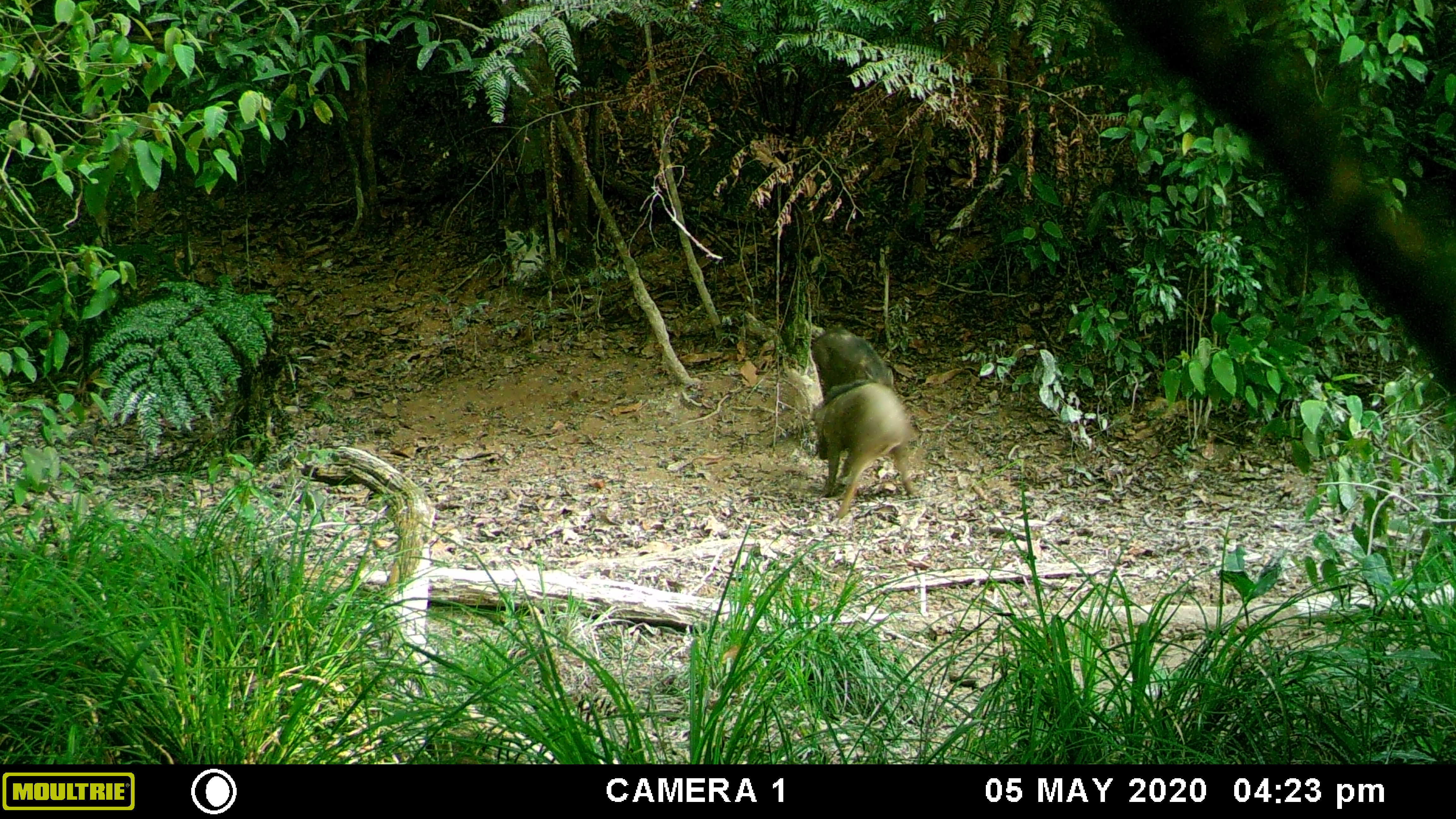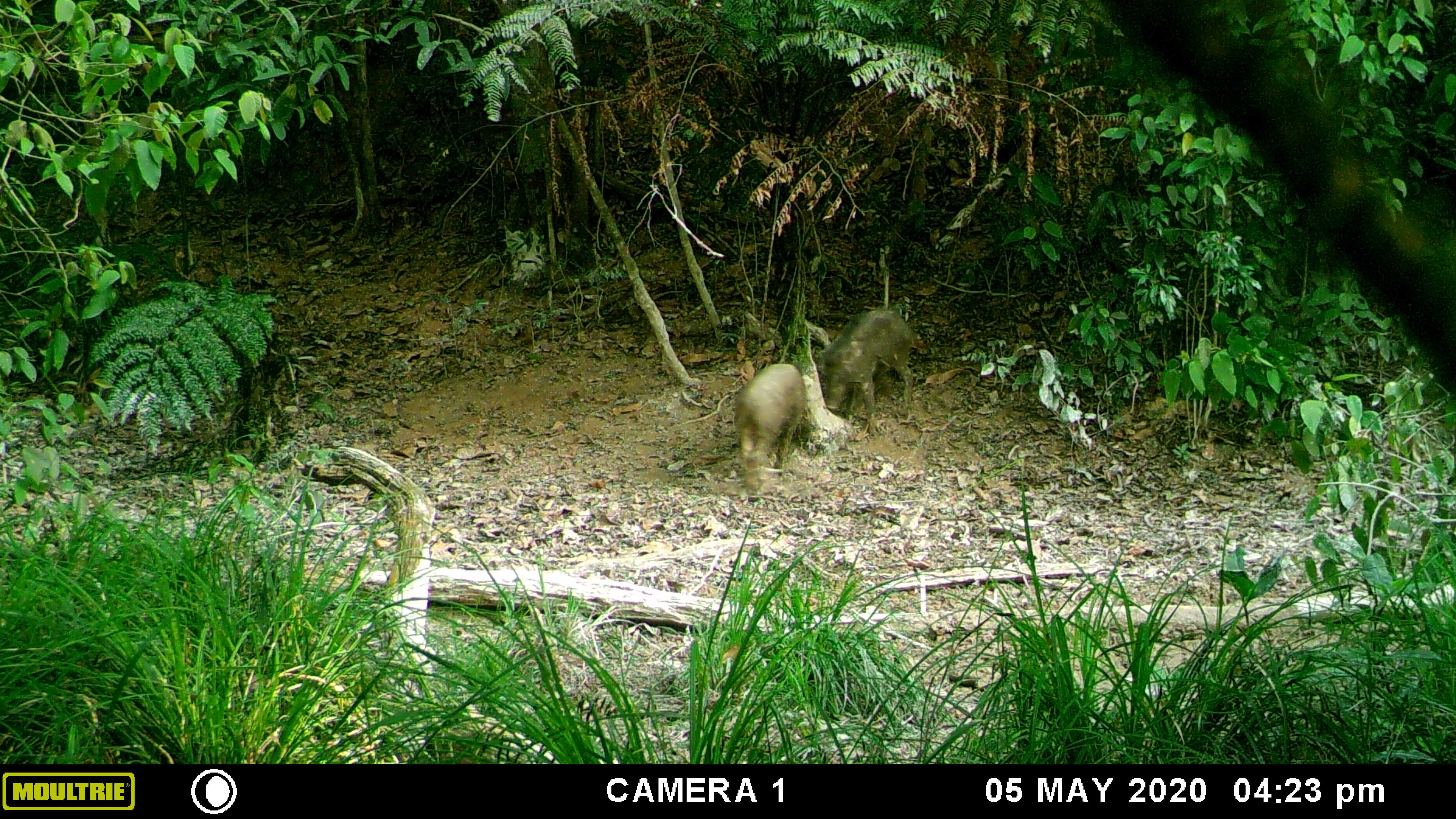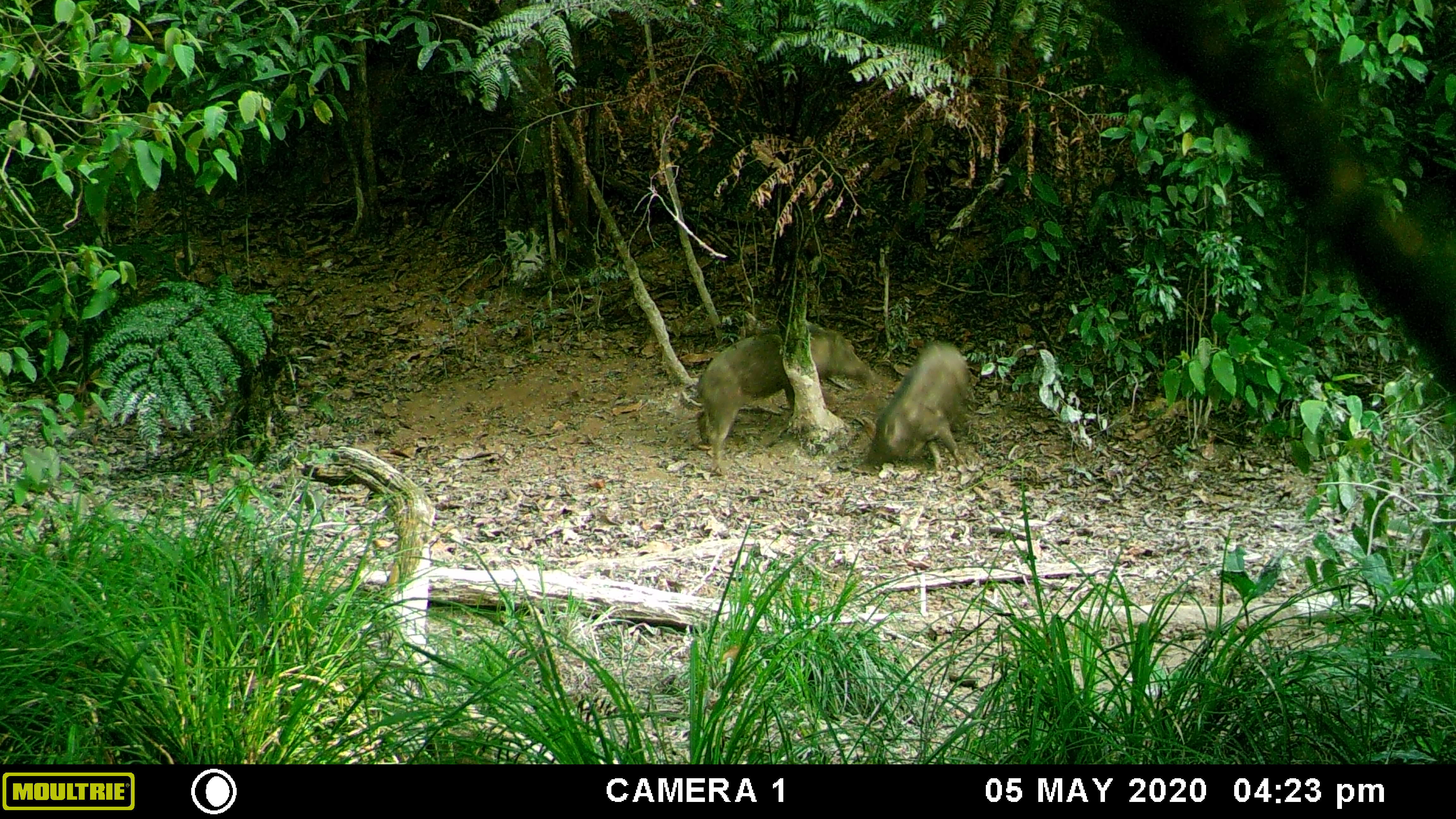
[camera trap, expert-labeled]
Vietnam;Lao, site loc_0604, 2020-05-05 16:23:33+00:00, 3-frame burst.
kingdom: Animalia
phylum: Chordata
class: Mammalia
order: Artiodactyla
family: Suidae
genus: Sus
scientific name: Sus scrofa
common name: eurasian wild pig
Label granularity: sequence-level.